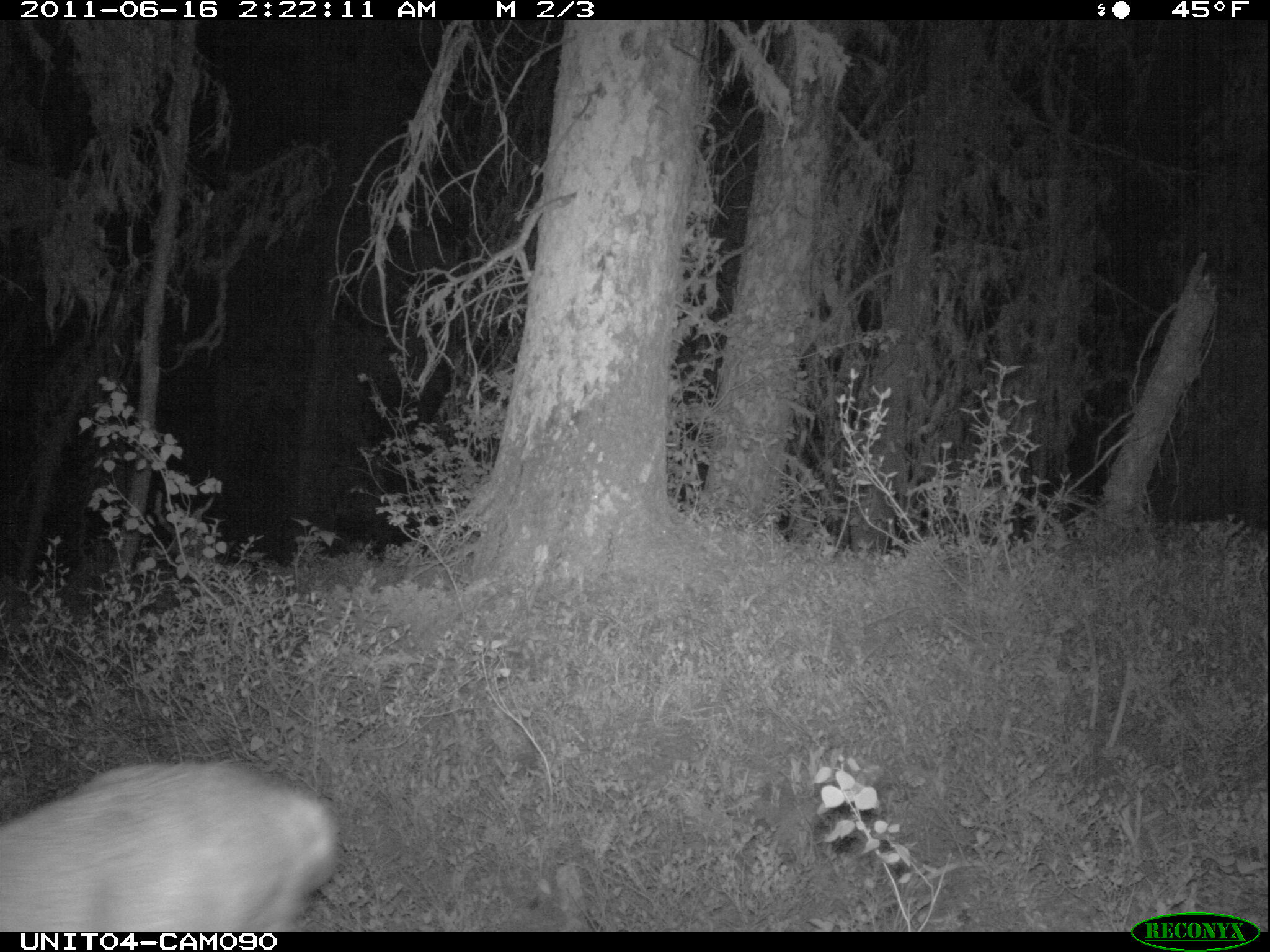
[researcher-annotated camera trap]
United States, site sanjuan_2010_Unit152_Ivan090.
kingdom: Animalia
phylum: Chordata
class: Mammalia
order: Artiodactyla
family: Cervidae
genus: Odocoileus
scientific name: Odocoileus hemionus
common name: mule deer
Odocoileus hemionus (mule deer).